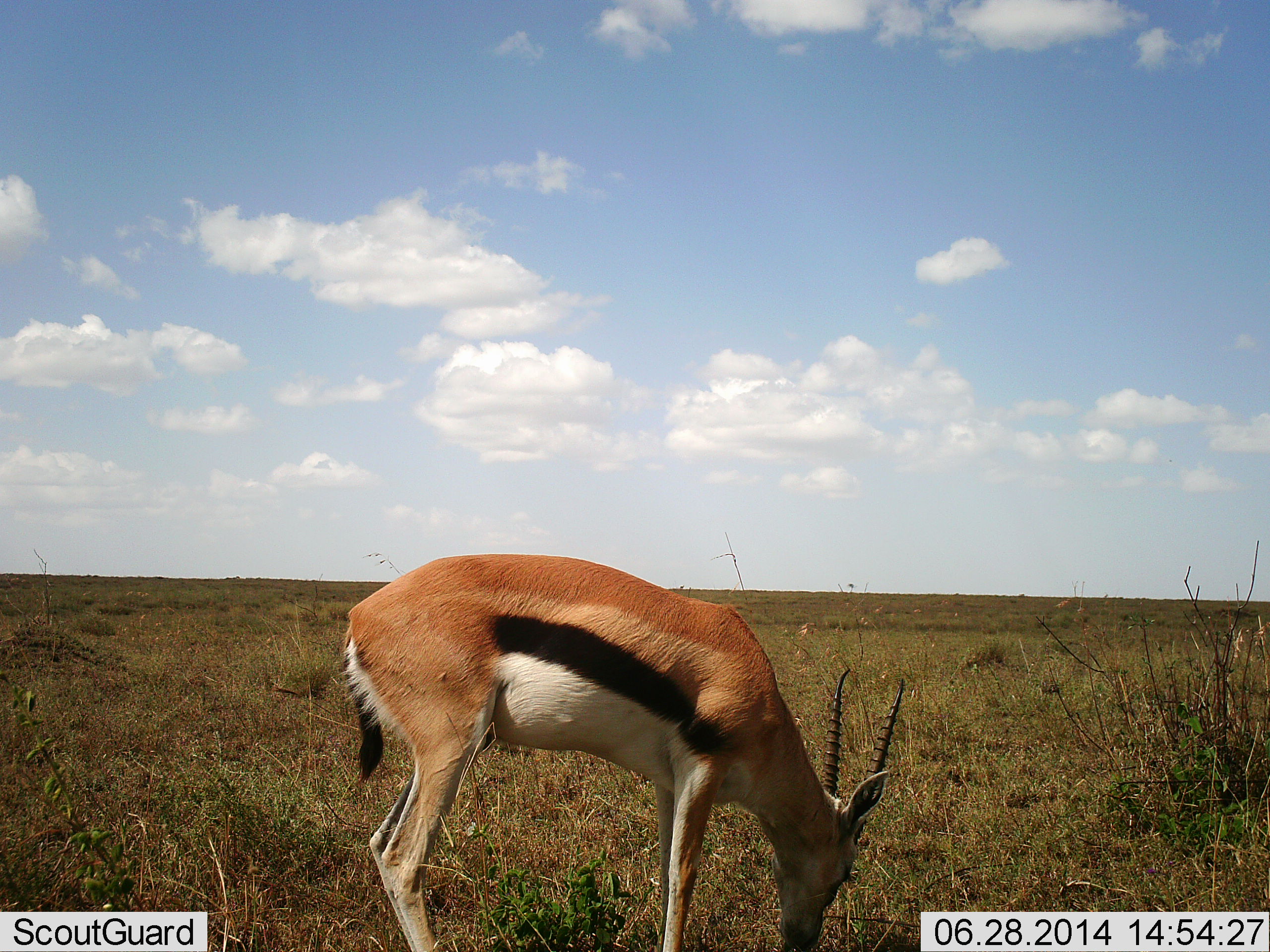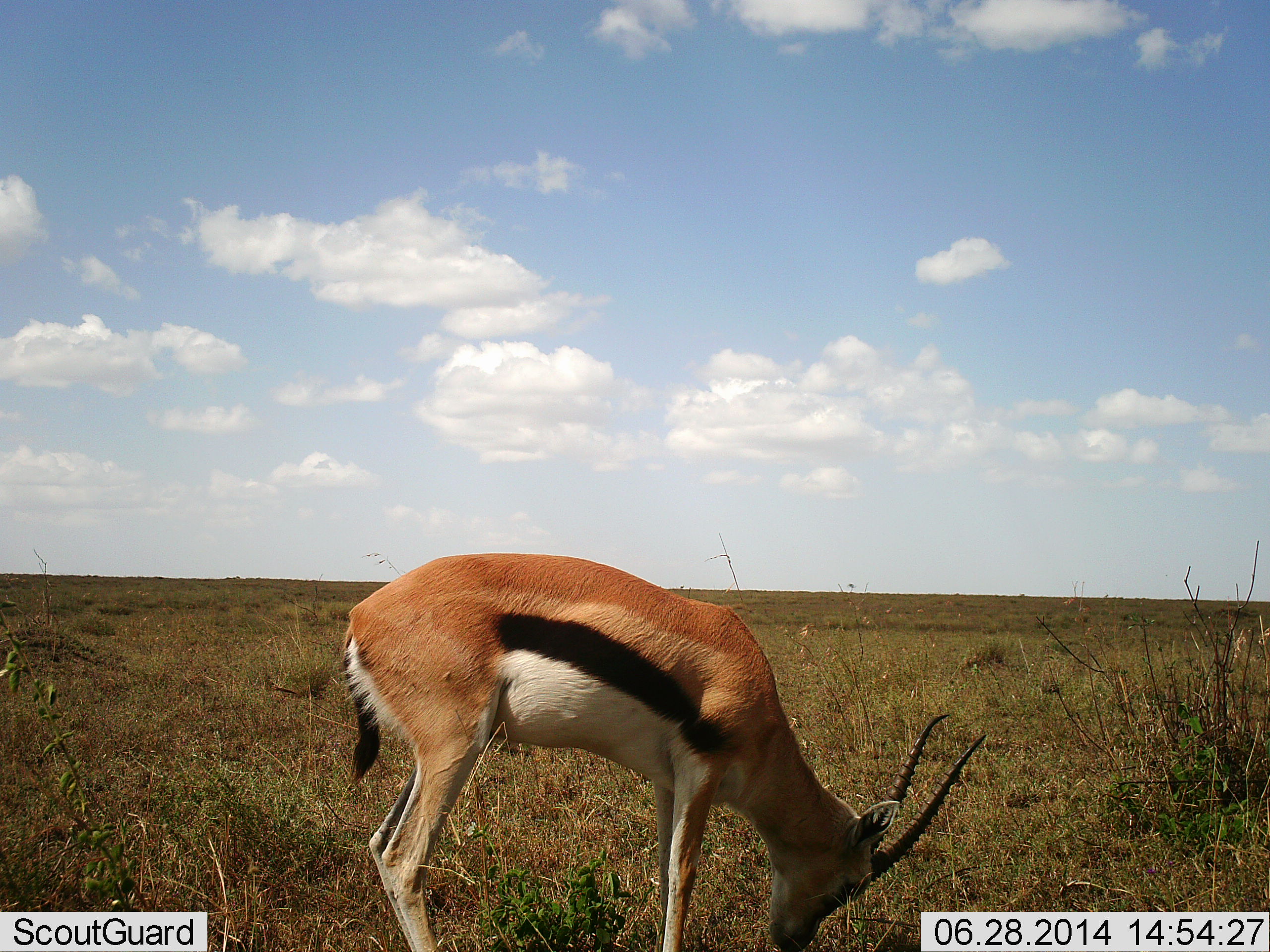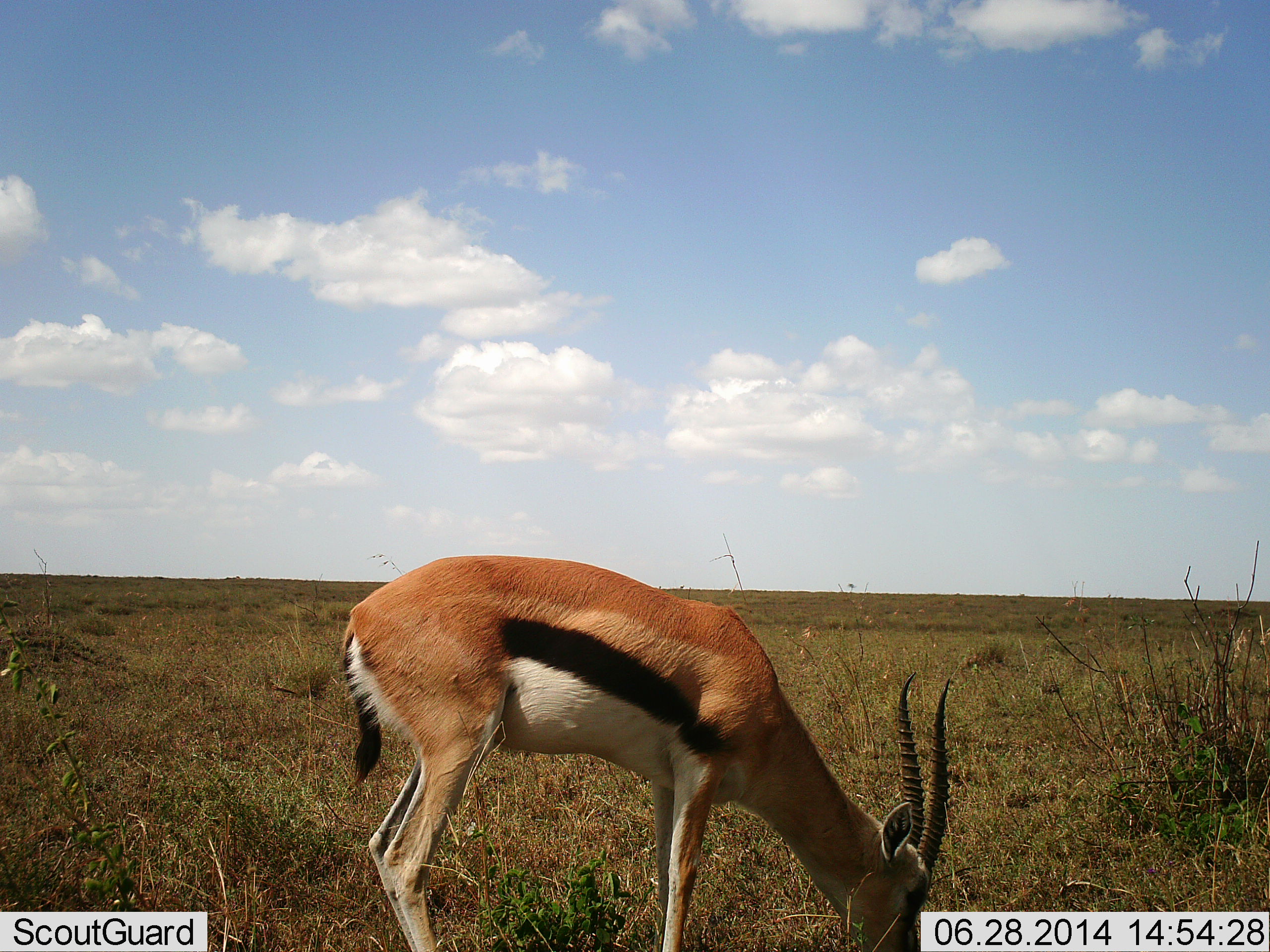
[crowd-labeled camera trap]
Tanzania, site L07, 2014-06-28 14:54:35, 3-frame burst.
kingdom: Animalia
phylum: Chordata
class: Mammalia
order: Artiodactyla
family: Bovidae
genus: Eudorcas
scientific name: Eudorcas thomsonii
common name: thomson's gazelle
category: gazellethomsons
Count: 1.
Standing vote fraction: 27%.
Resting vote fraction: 0%.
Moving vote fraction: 0%.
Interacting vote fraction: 0%.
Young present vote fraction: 0%.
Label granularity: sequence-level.